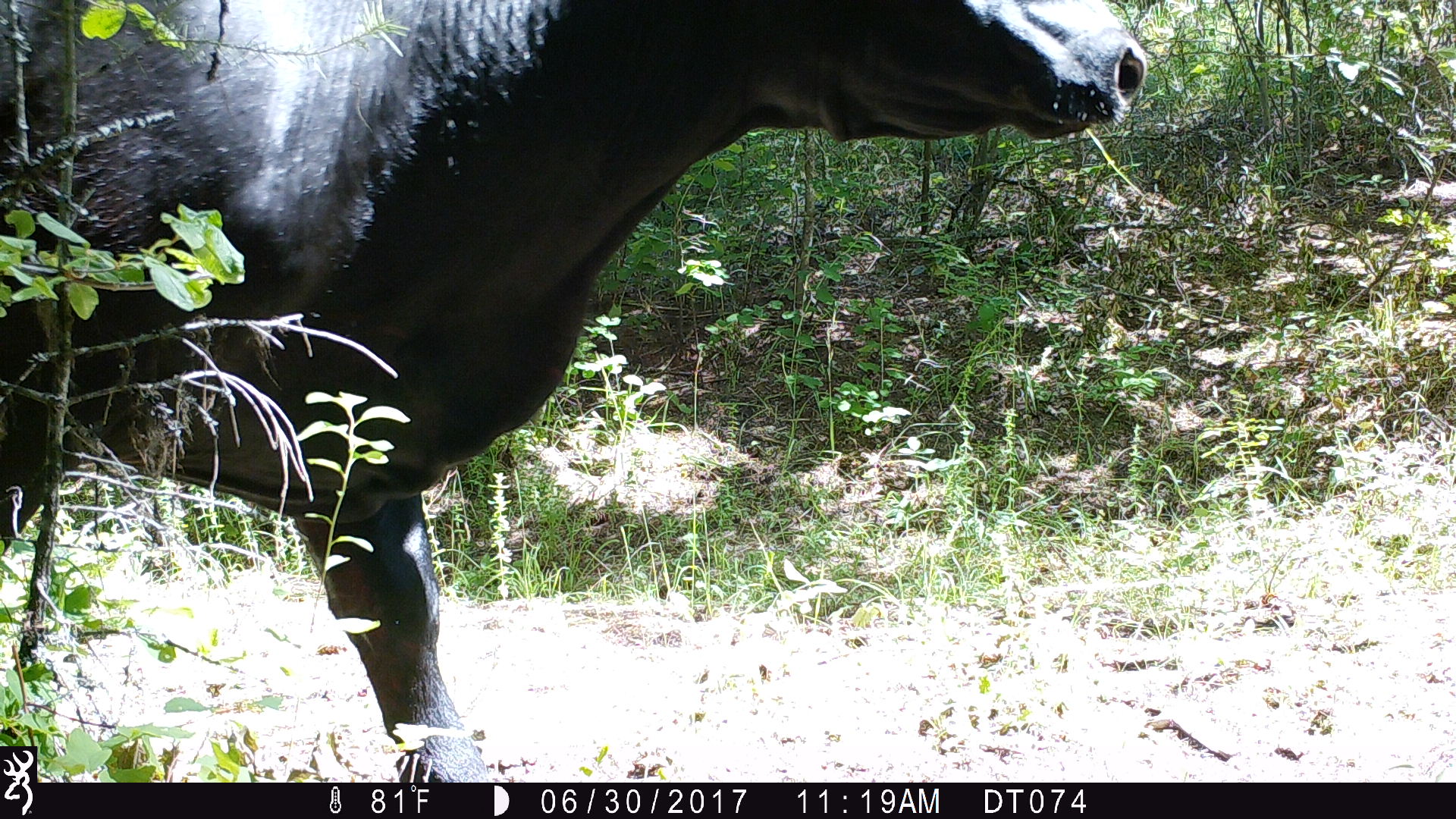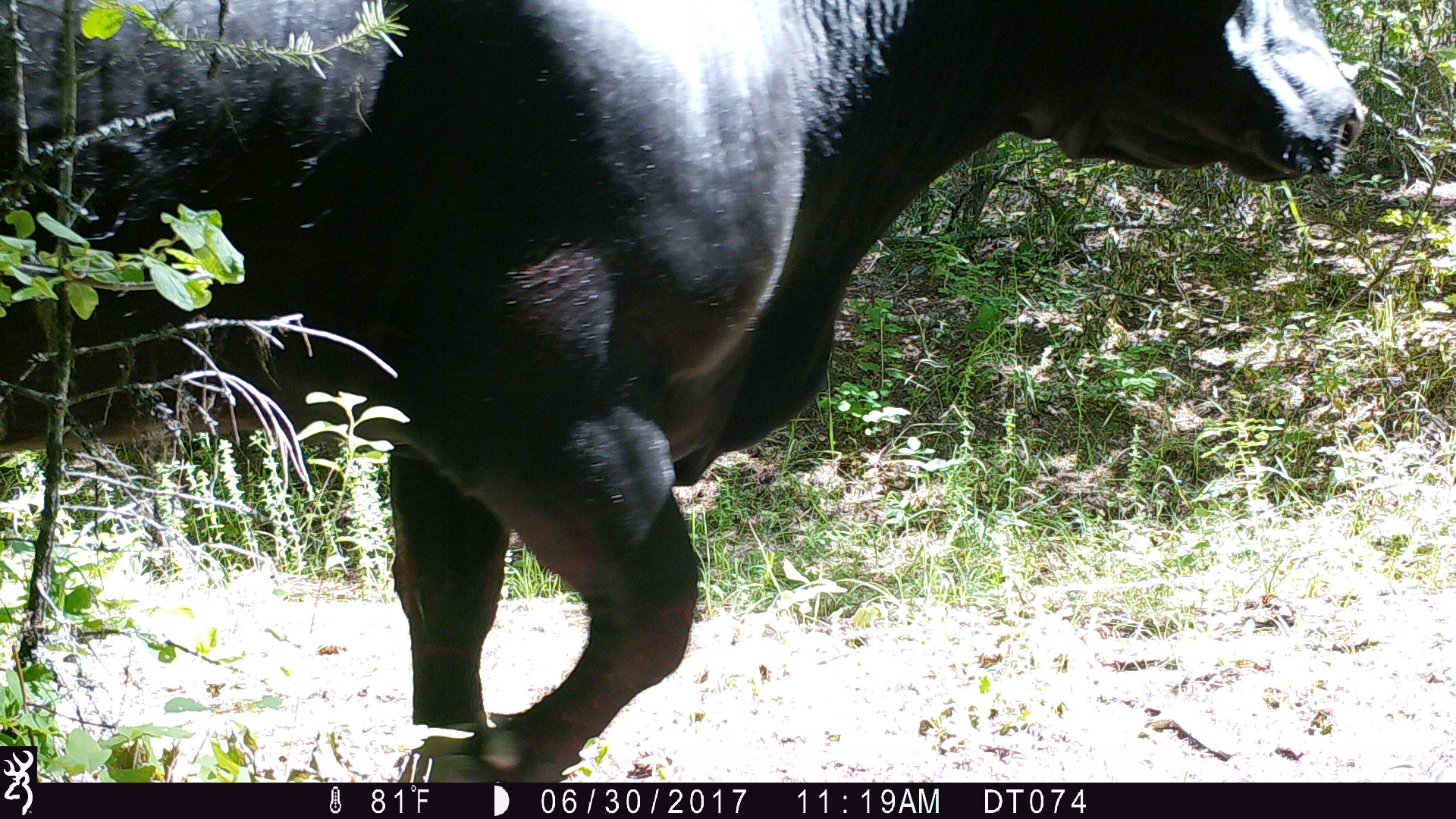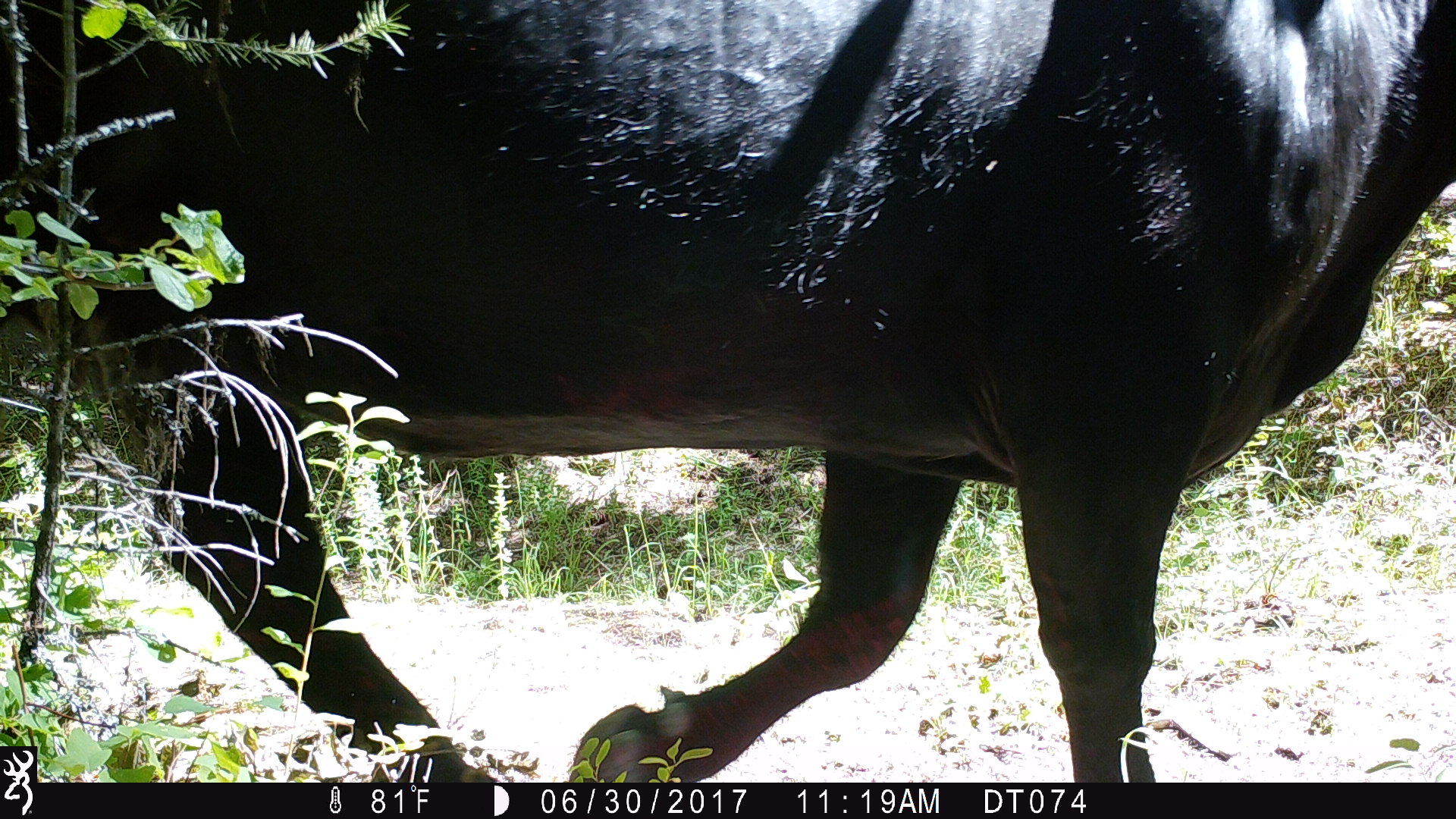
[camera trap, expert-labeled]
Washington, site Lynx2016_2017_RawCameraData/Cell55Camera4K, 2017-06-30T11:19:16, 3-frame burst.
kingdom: Animalia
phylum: Chordata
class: Mammalia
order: Artiodactyla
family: Bovidae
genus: Bos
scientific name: Bos taurus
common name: domestic cattle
Domestic cattle (Bos taurus). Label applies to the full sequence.